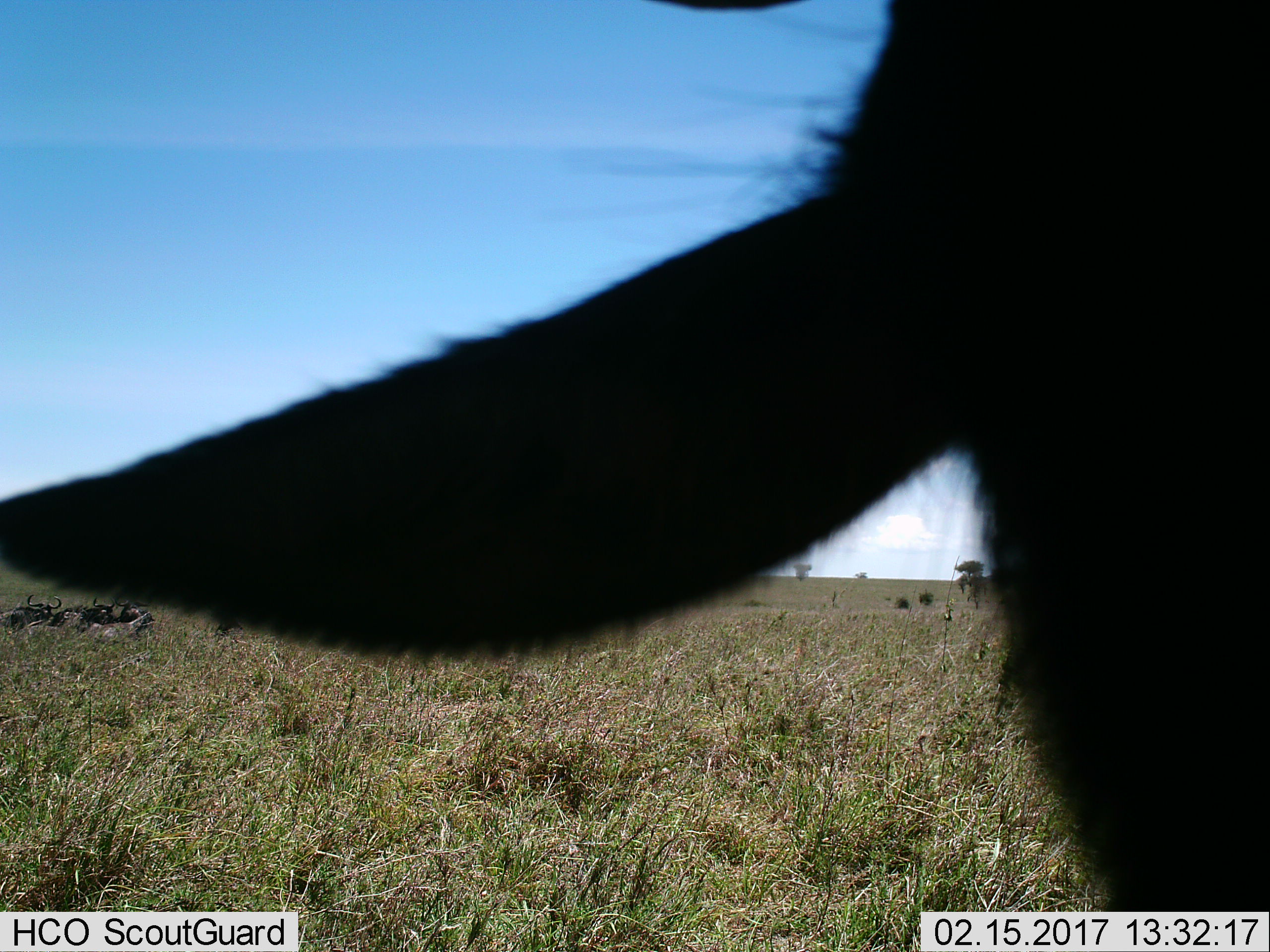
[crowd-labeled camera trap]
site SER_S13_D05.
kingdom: Animalia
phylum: Chordata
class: Mammalia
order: Artiodactyla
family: Bovidae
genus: Connochaetes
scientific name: Connochaetes taurinus taurinus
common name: blue wildebeest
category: wildebeestblue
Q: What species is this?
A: Wildebeestblue (blue wildebeest) (Connochaetes taurinus taurinus).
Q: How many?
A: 5.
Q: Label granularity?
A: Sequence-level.